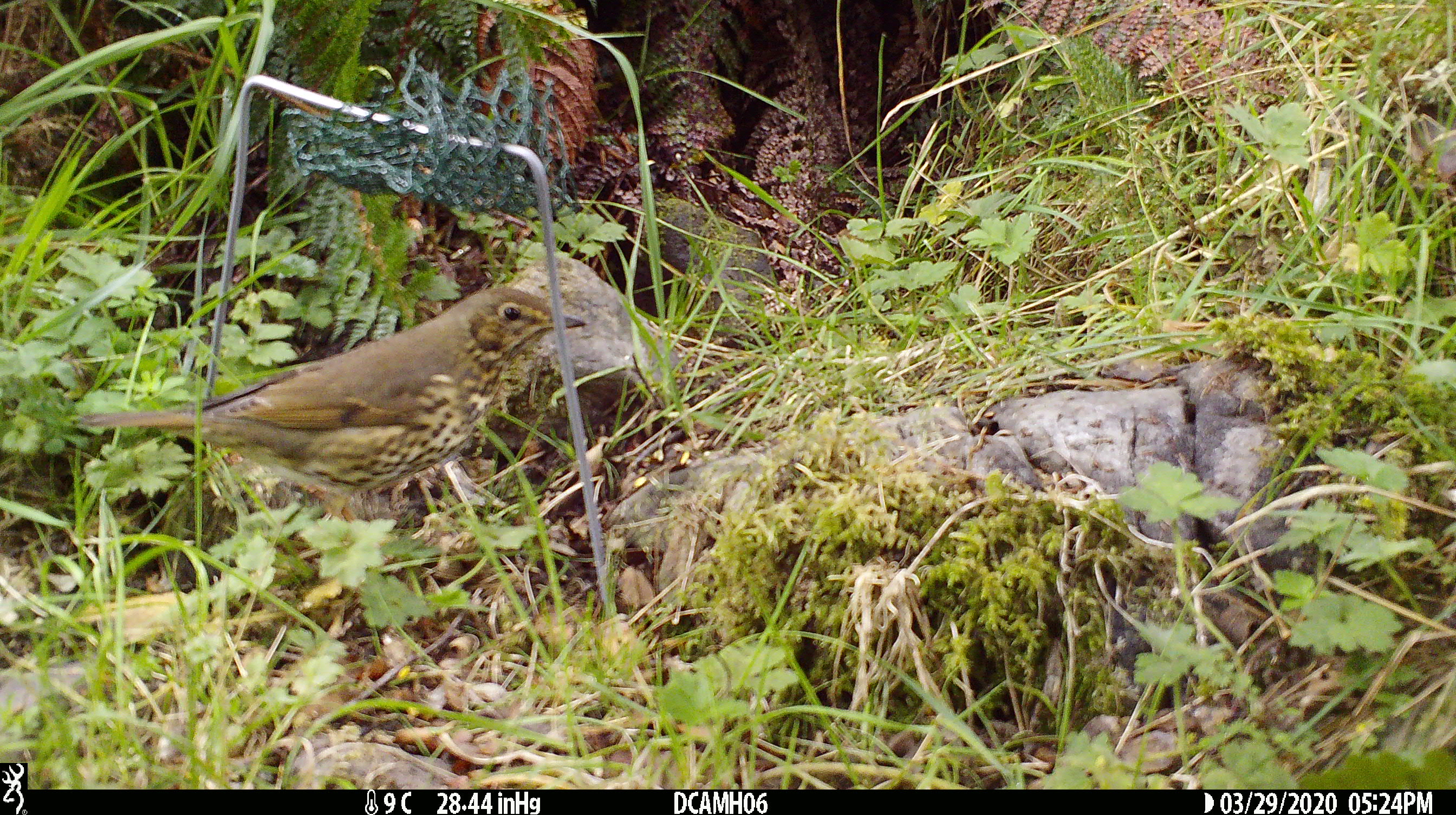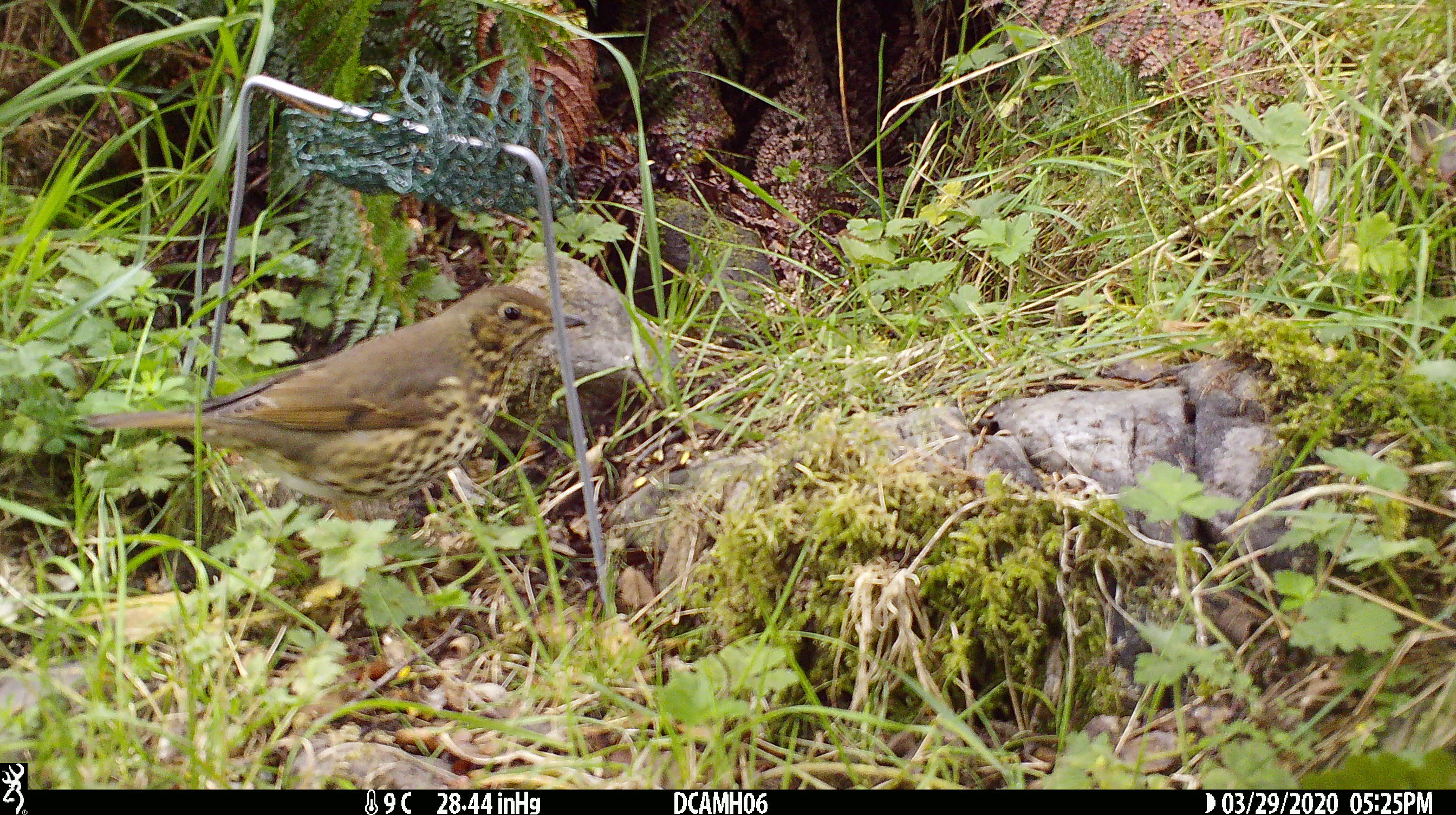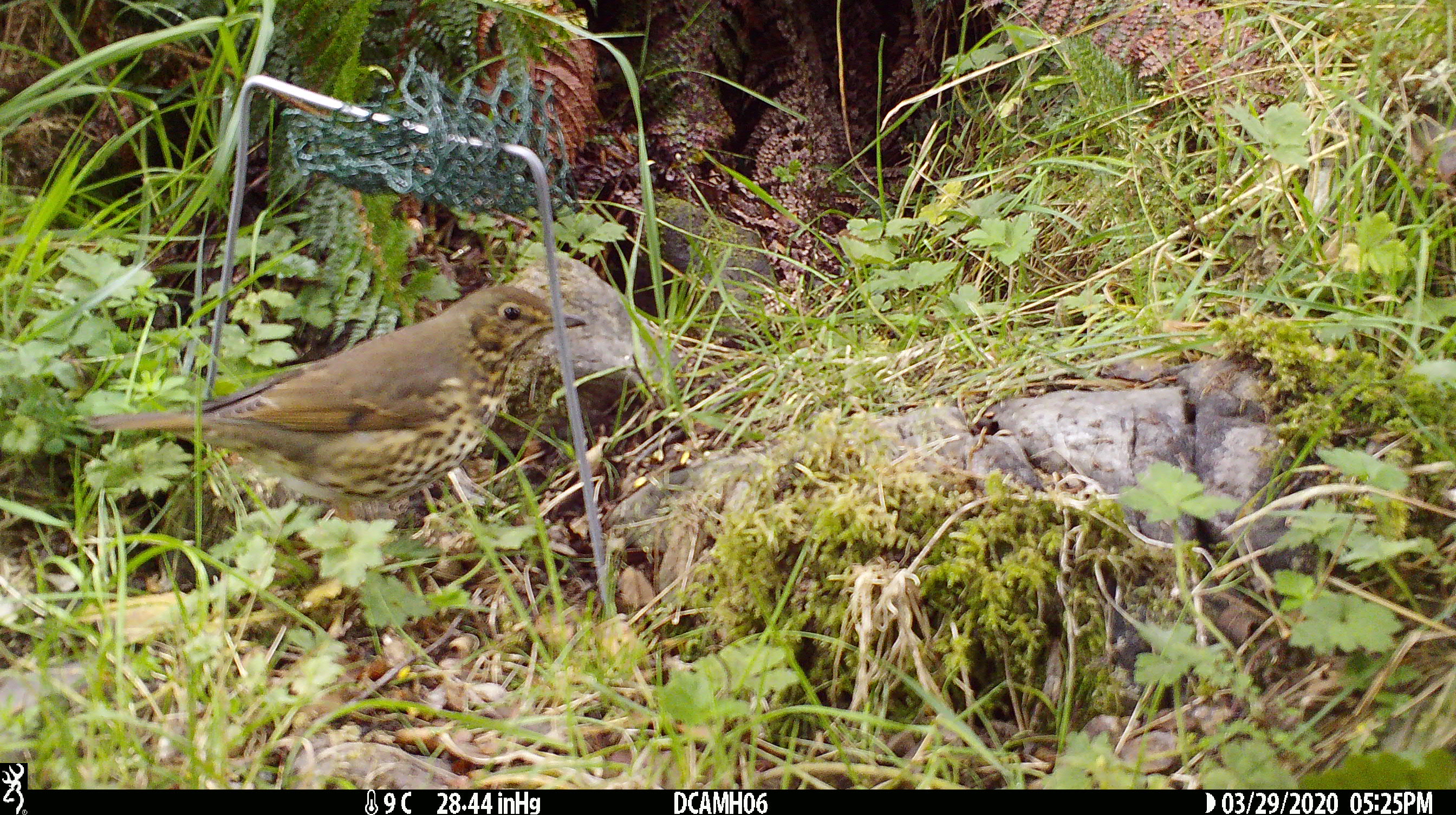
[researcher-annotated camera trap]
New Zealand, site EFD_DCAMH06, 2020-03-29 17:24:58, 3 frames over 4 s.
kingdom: Animalia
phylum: Chordata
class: Aves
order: Passeriformes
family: Turdidae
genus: Turdus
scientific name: Turdus philomelos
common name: song thrush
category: thrush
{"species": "thrush (song thrush) (Turdus philomelos)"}